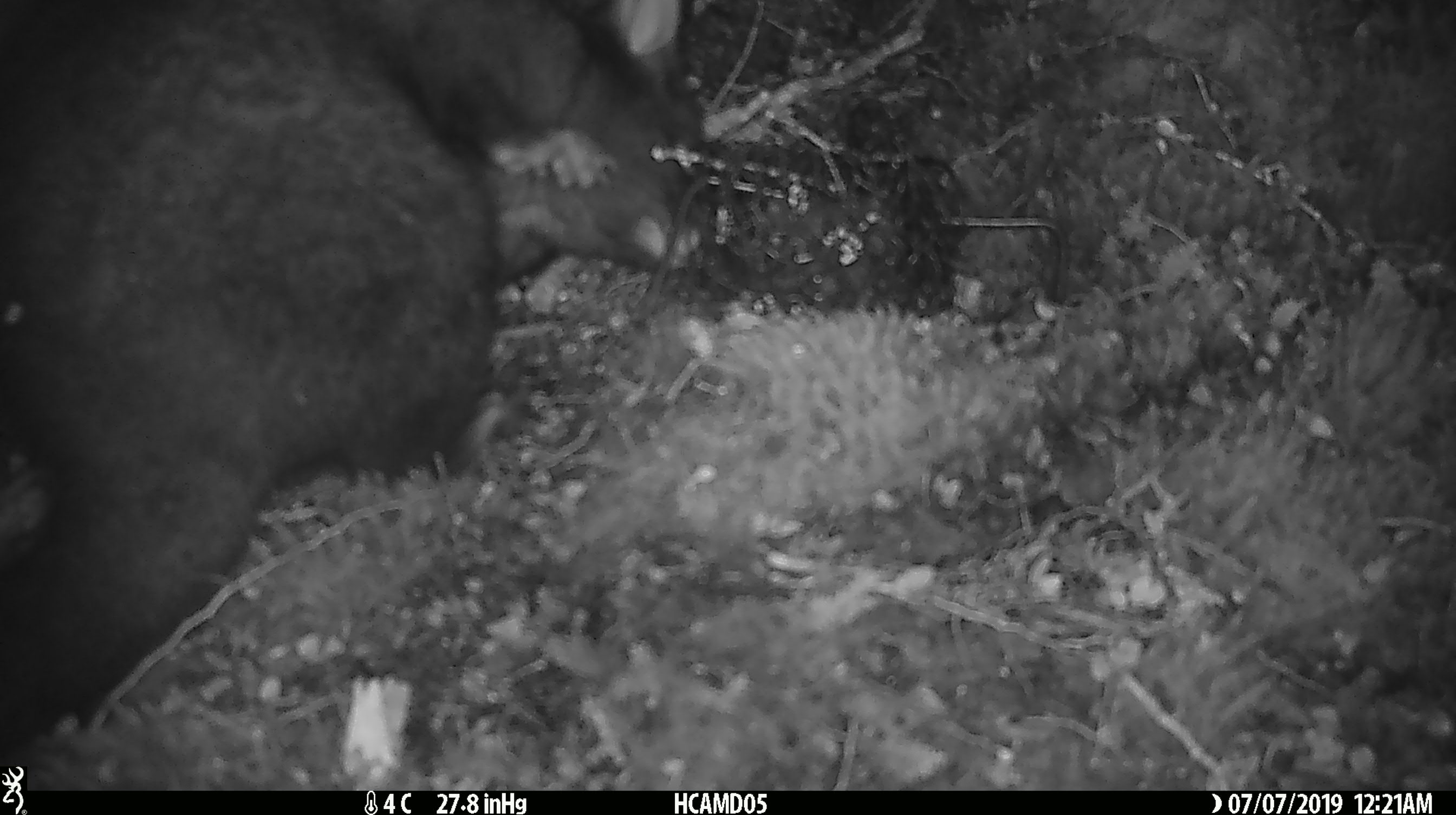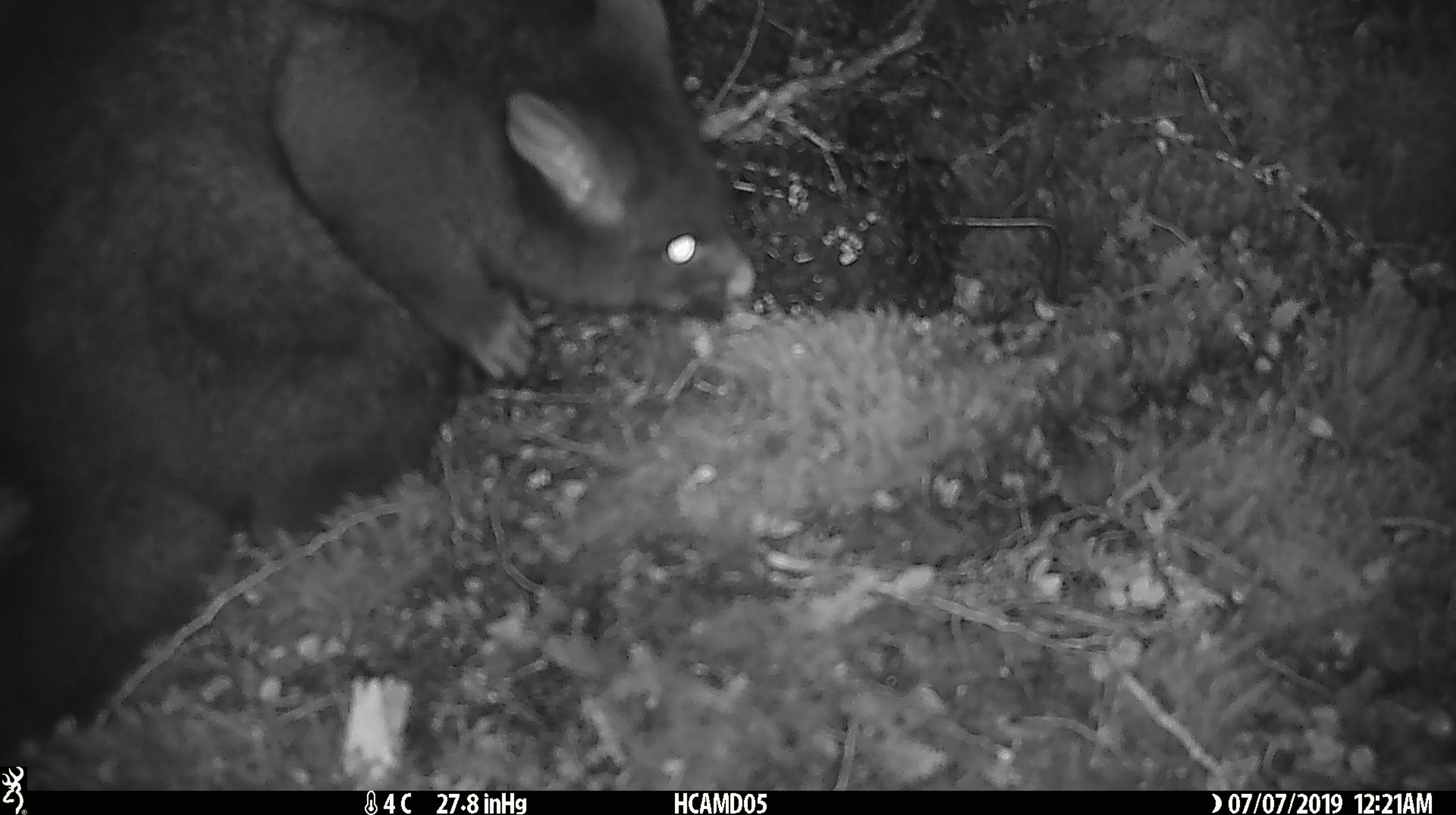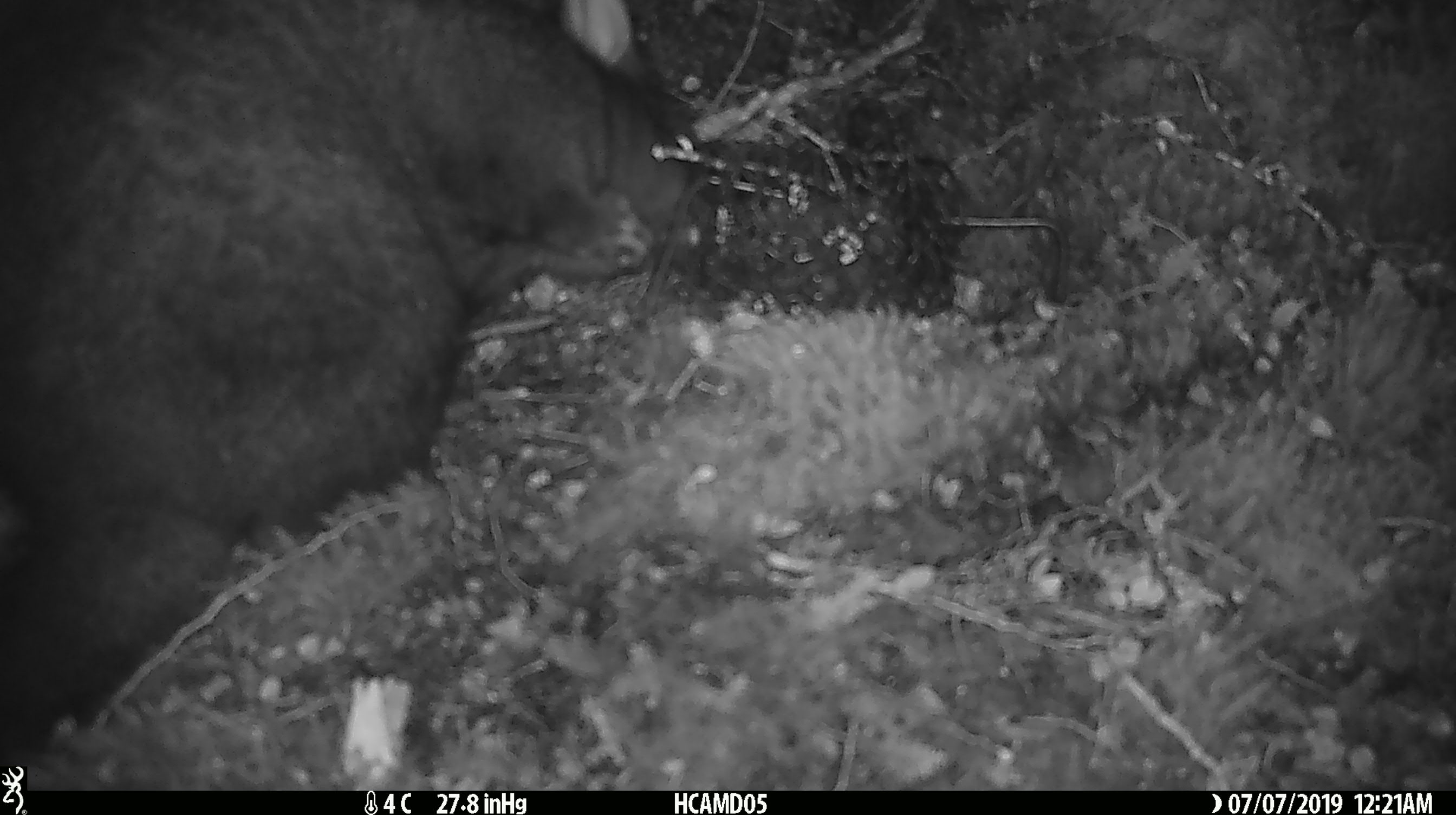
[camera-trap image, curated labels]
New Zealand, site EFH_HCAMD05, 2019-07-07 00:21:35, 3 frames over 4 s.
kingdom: Animalia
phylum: Chordata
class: Mammalia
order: Diprotodontia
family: Phalangeridae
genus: Trichosurus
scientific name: Trichosurus vulpecula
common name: common brushtail possum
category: possum